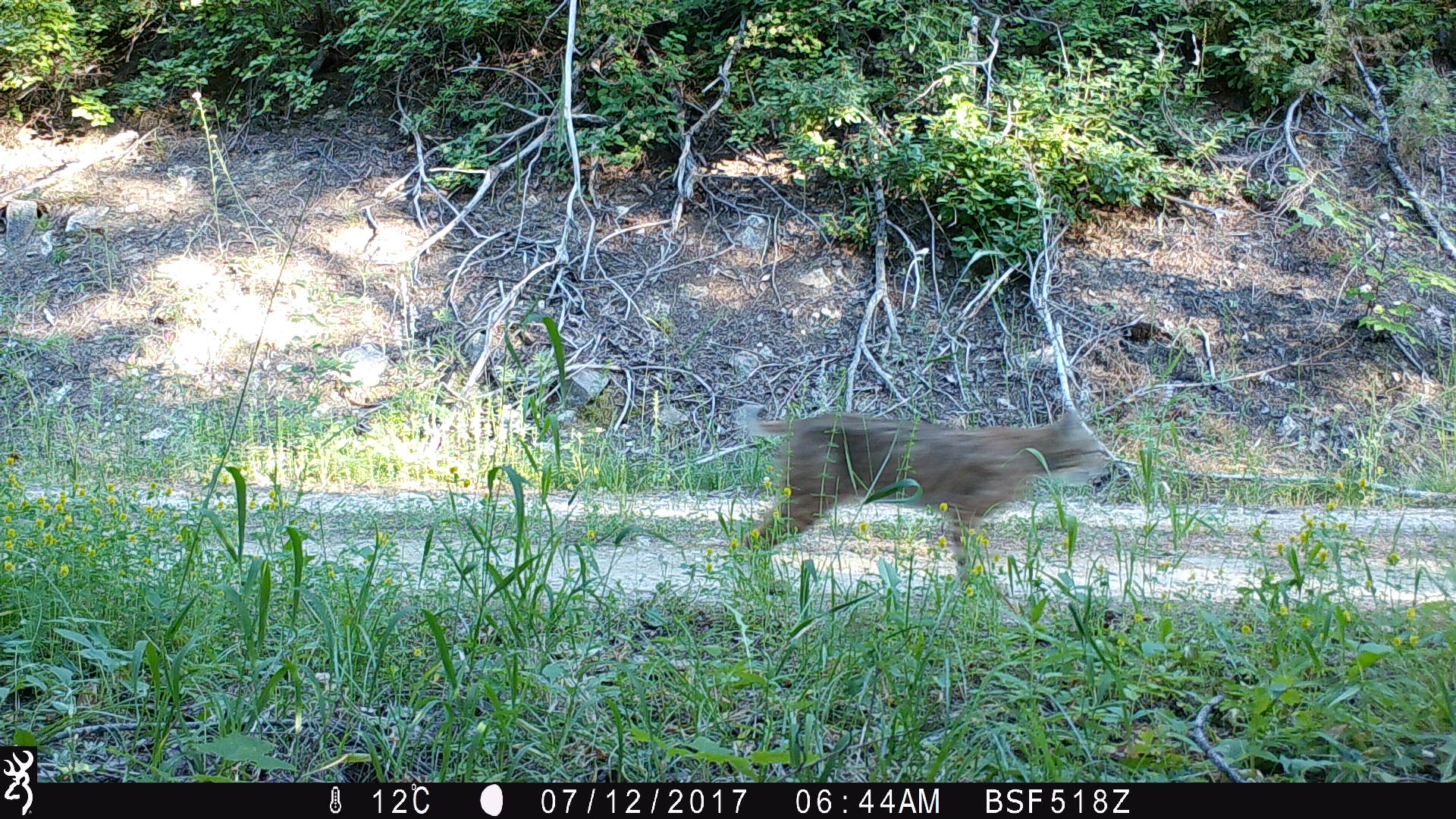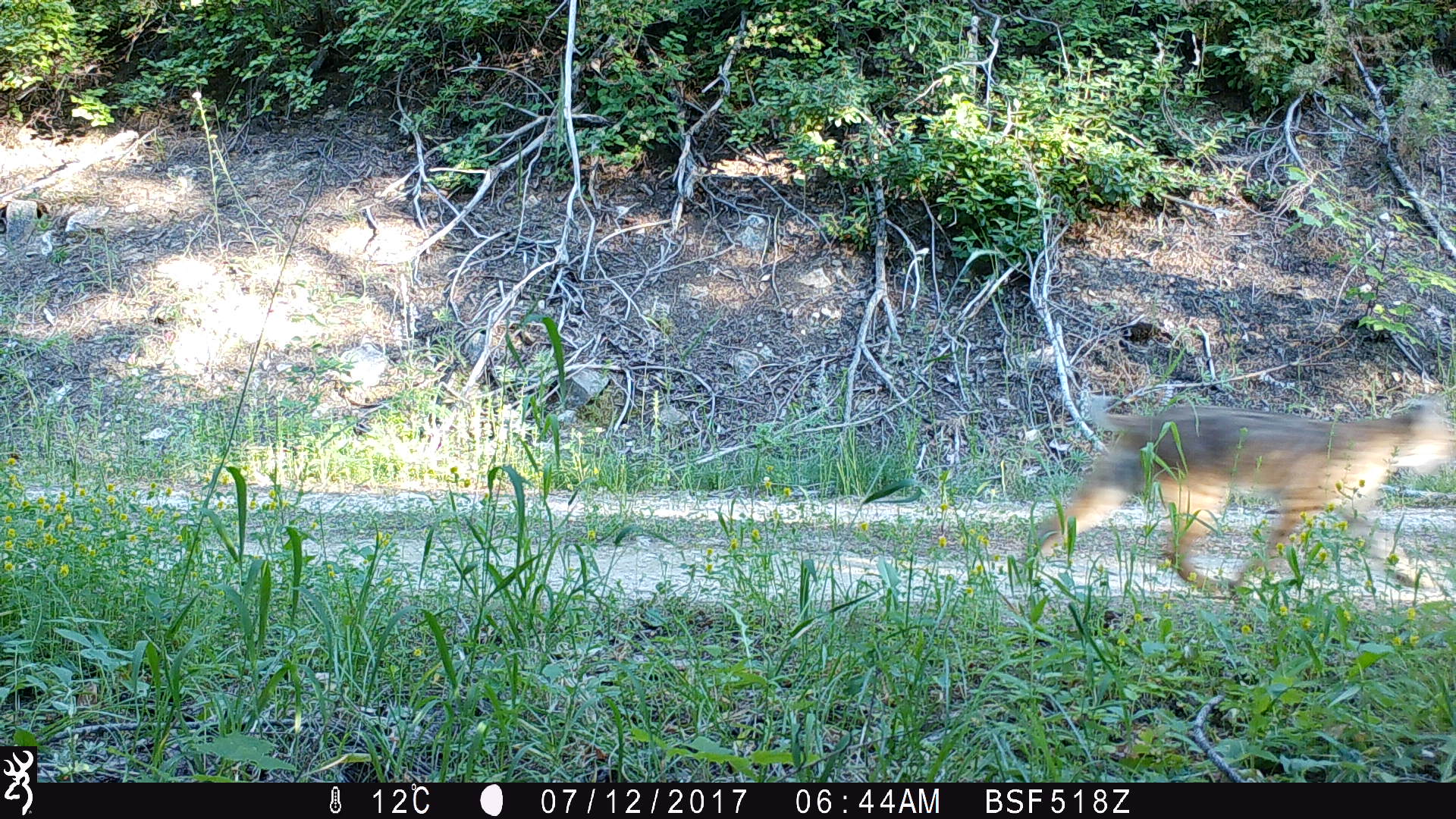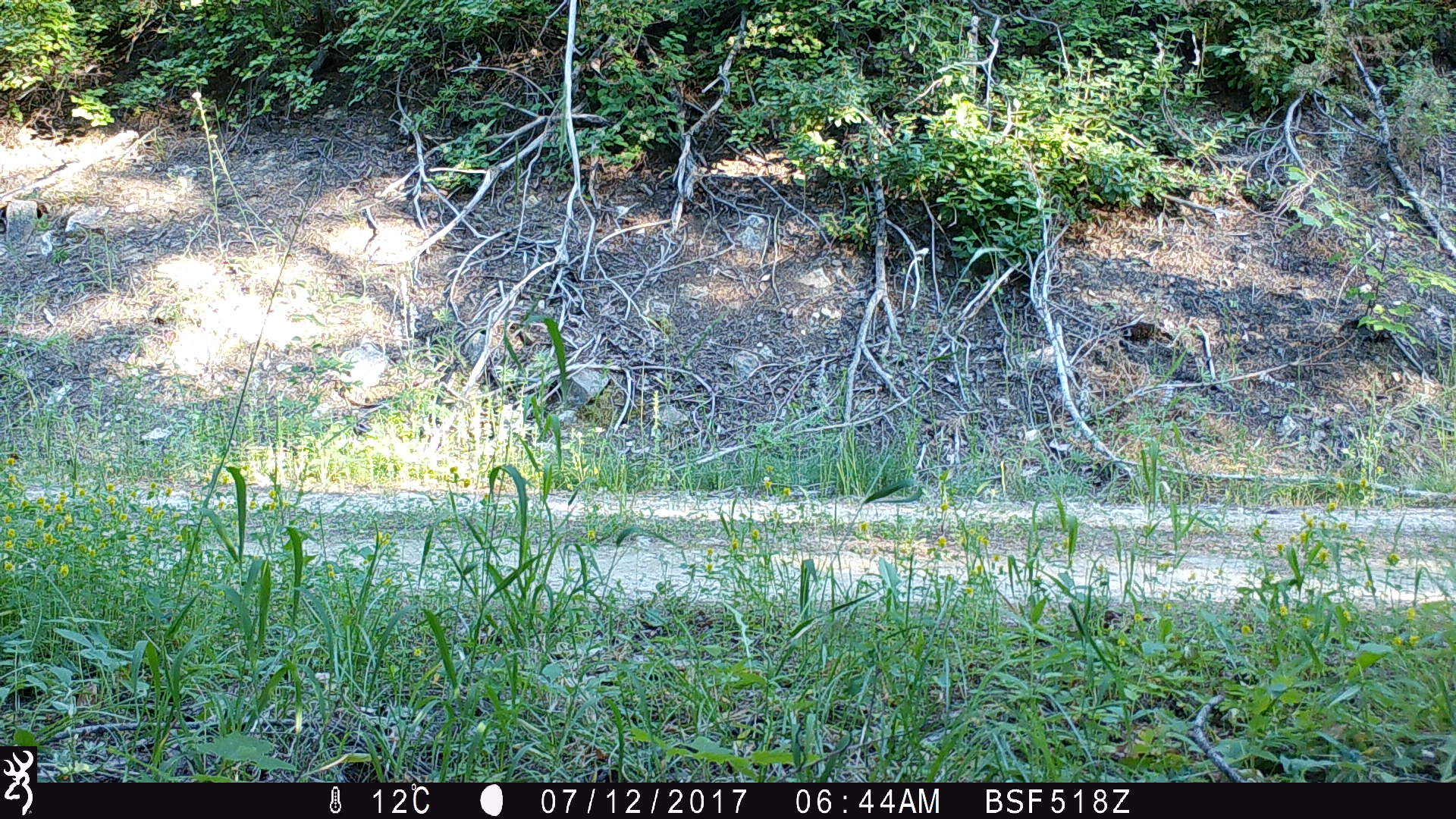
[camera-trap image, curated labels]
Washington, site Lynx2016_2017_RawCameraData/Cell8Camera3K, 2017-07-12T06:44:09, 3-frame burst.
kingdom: Animalia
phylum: Chordata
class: Mammalia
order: Carnivora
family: Felidae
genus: Lynx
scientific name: Lynx rufus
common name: bobcat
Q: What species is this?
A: Lynx rufus (bobcat).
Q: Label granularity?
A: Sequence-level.